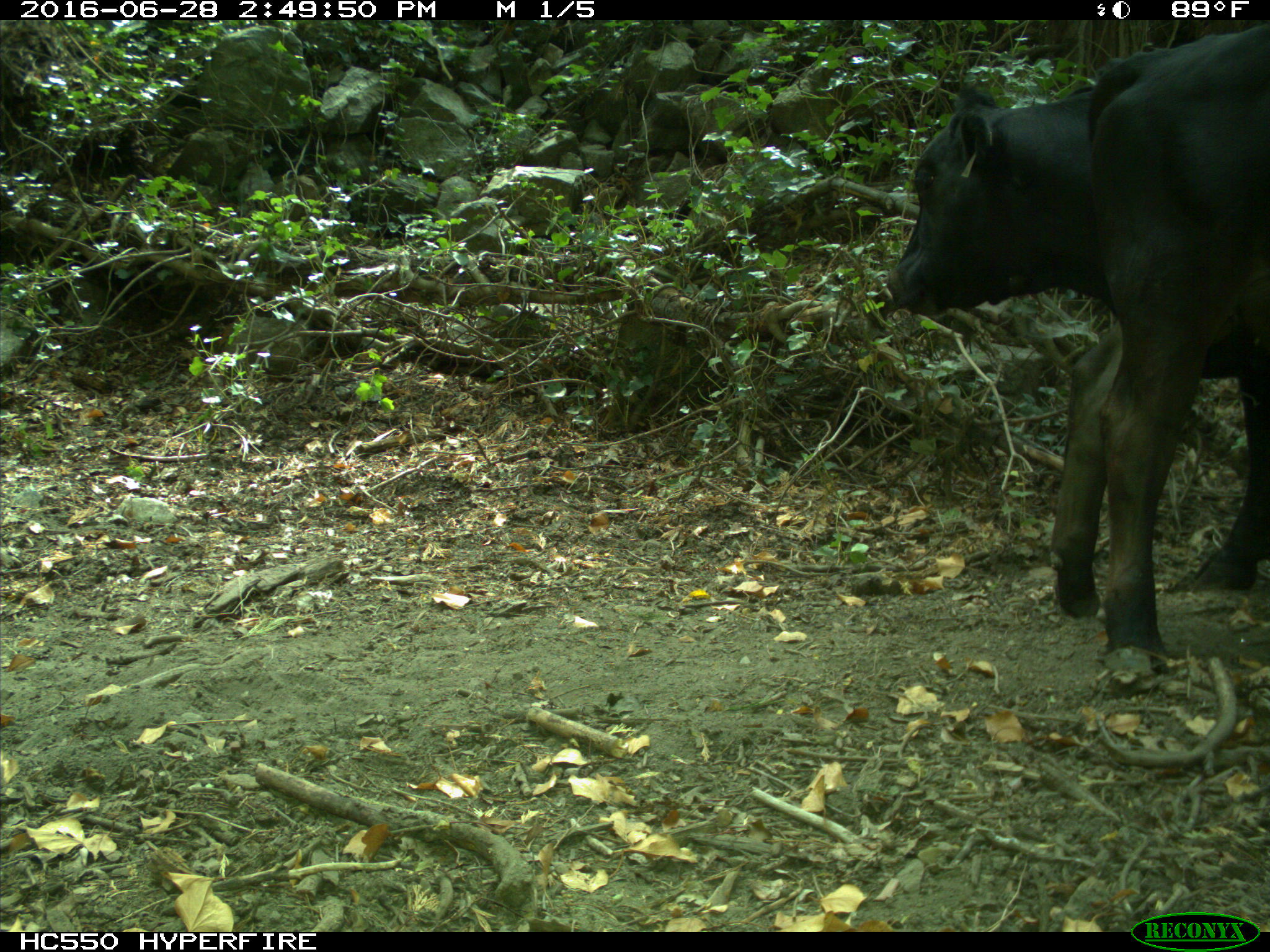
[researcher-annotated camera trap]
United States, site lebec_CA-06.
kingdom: Animalia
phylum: Chordata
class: Mammalia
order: Artiodactyla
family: Bovidae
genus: Bos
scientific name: Bos taurus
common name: domestic cow